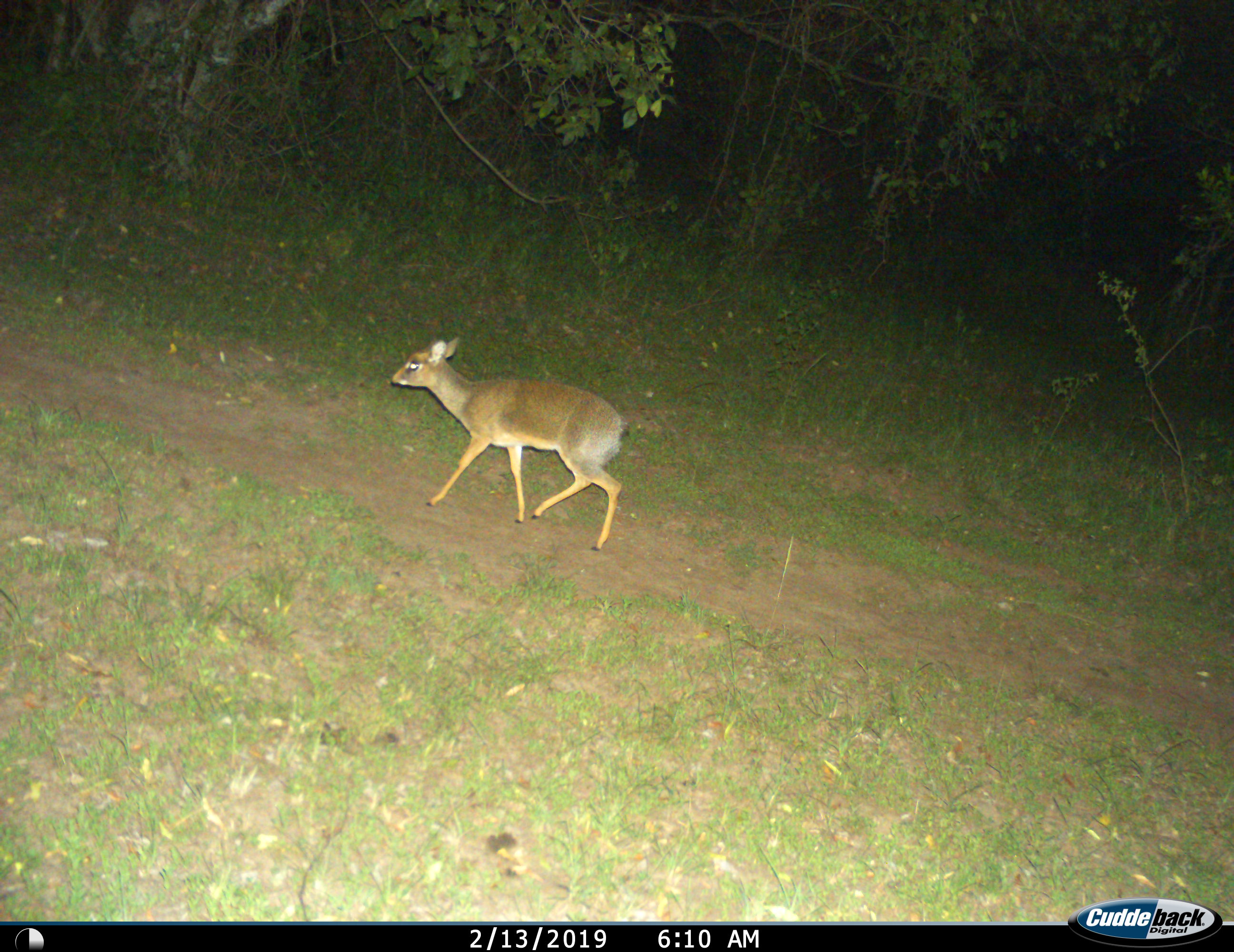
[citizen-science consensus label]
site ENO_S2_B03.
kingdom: Animalia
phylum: Chordata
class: Mammalia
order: Artiodactyla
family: Bovidae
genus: Madoqua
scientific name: Madoqua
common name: dik-dik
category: dikdik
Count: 1.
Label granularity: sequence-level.